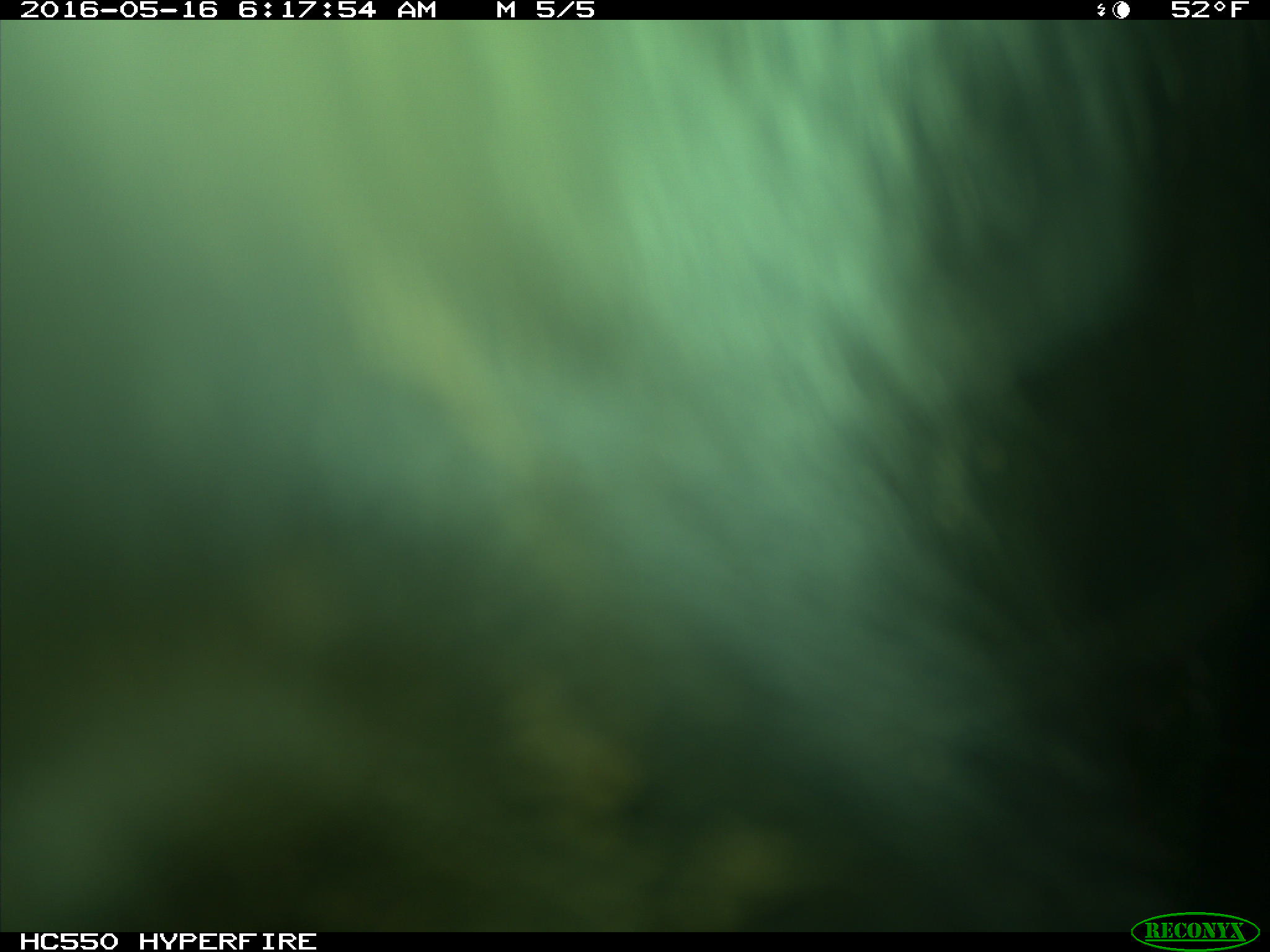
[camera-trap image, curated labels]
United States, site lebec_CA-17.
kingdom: Animalia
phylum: Chordata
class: Mammalia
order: Artiodactyla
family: Bovidae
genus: Bos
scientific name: Bos taurus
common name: domestic cow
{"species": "Bos taurus (domestic cow)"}